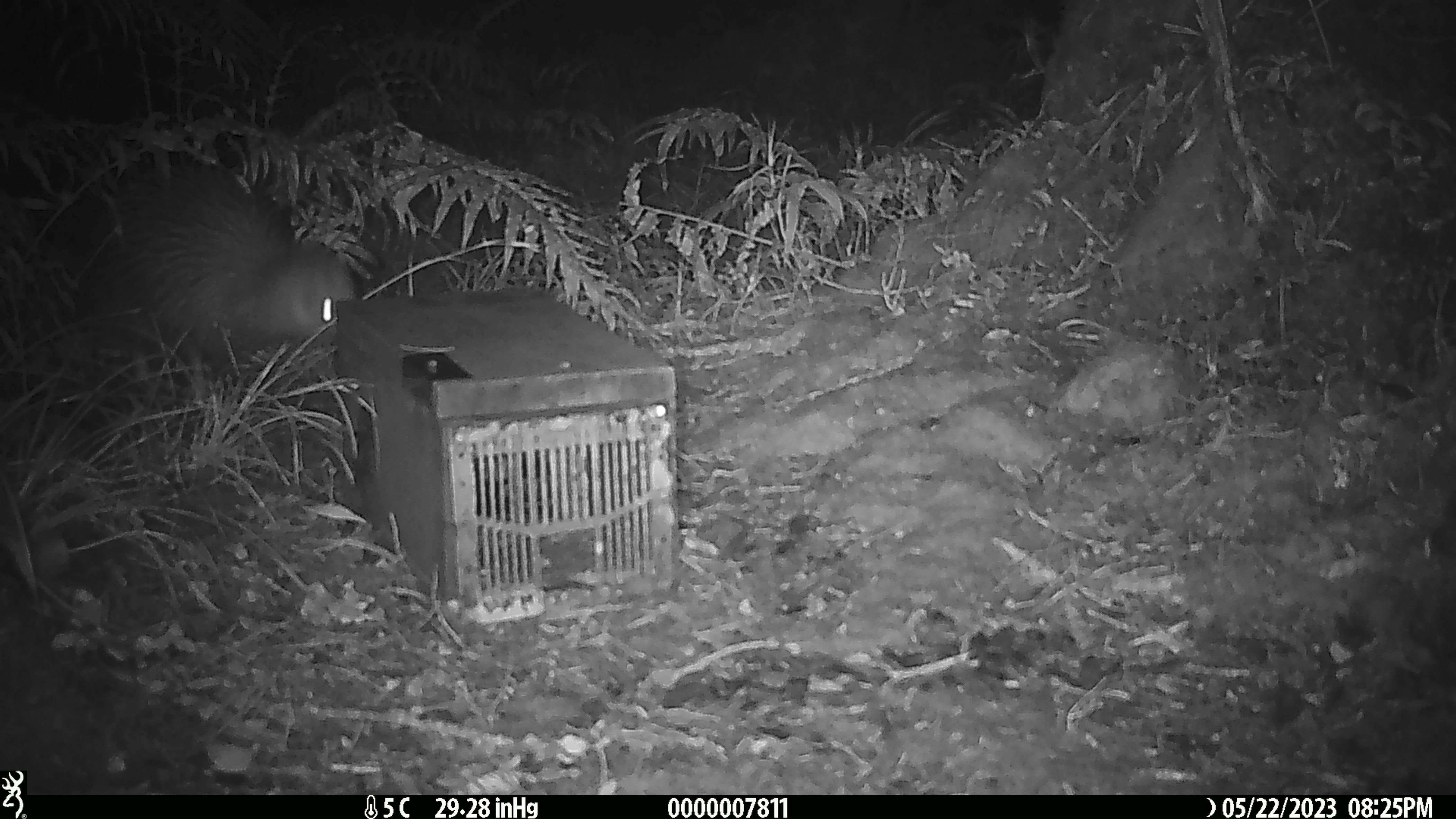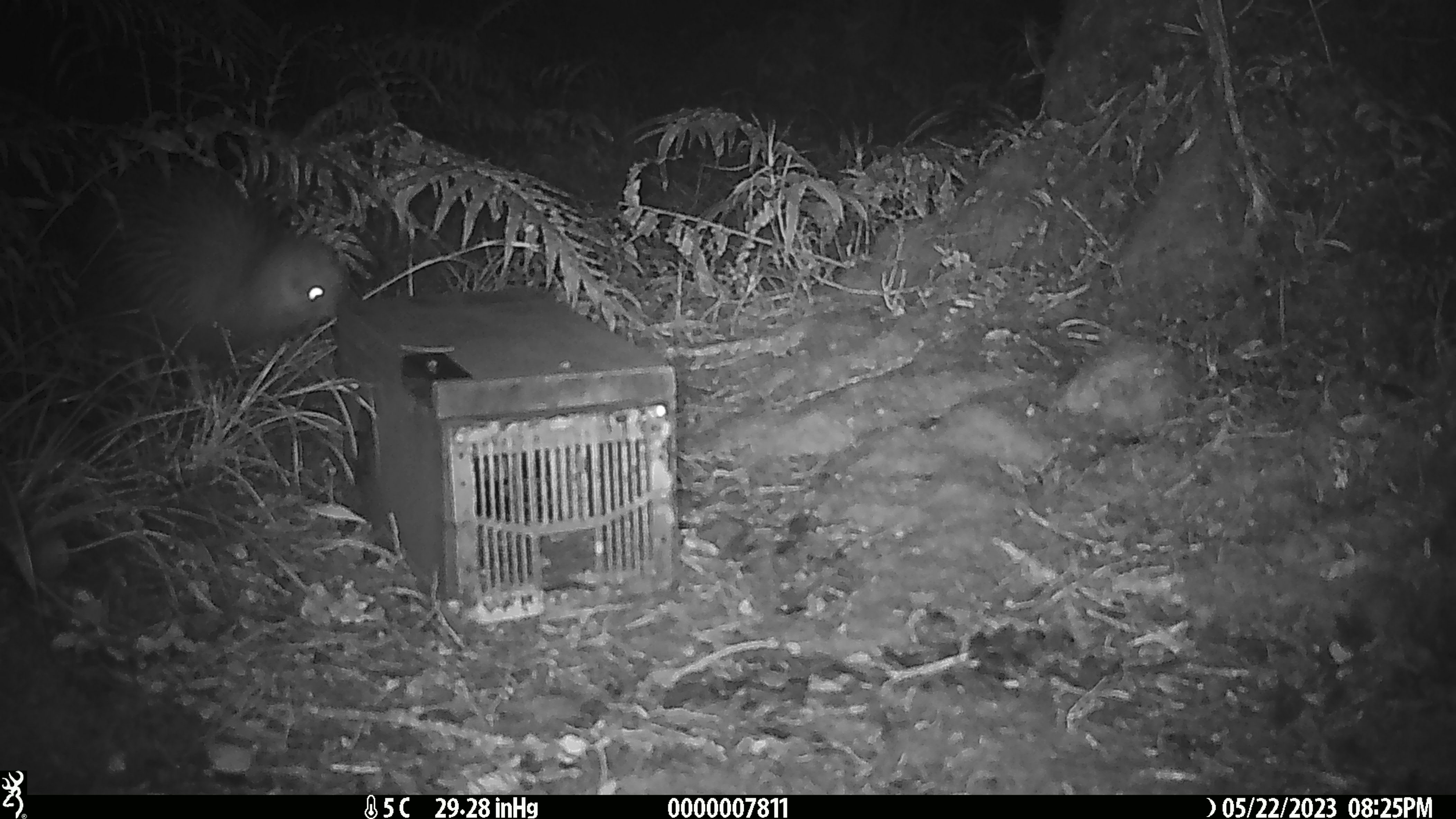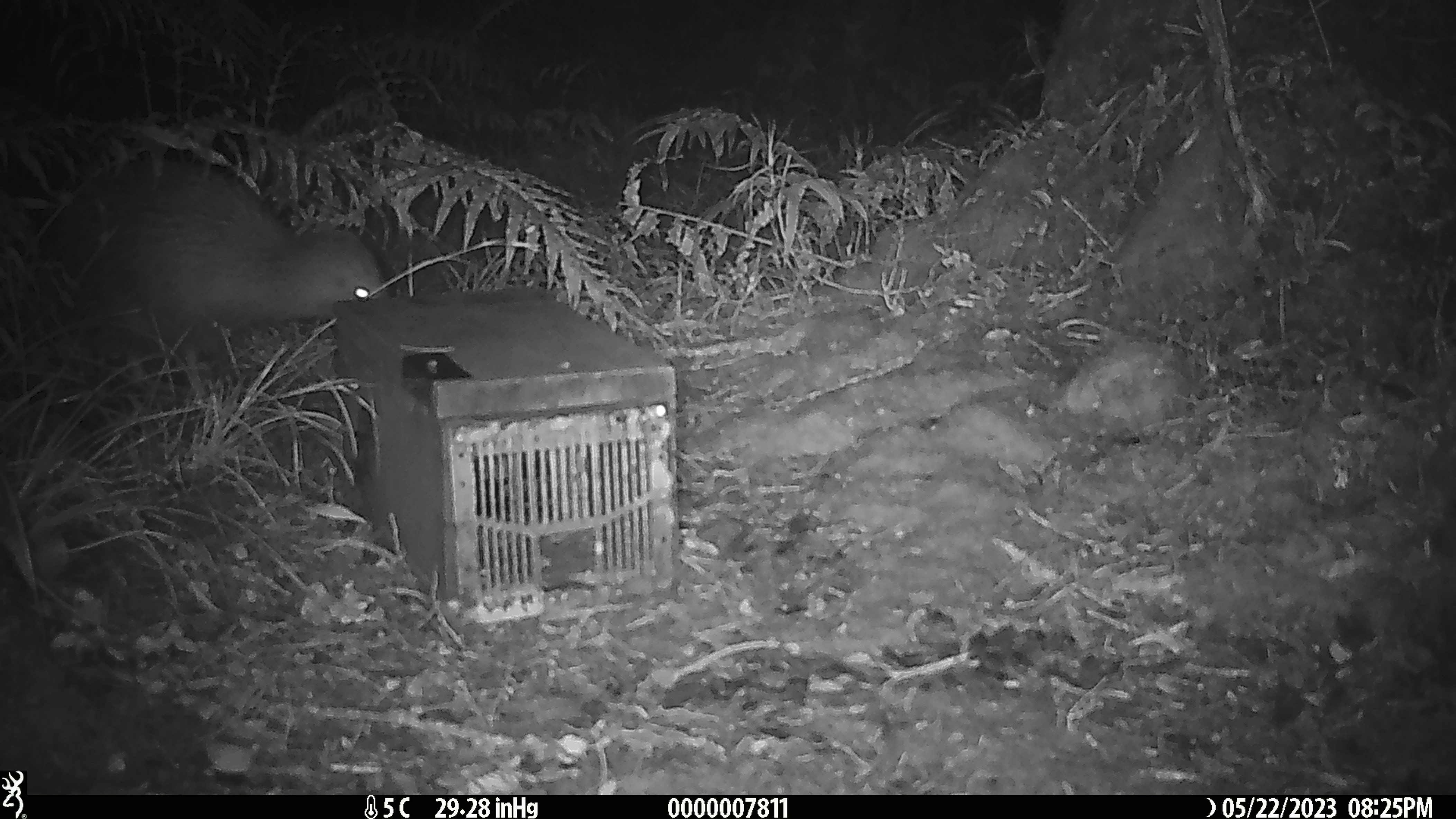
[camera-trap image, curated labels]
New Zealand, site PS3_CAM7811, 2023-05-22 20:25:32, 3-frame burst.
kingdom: Animalia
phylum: Chordata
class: Aves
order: Apterygiformes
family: Apterygidae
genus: Apteryx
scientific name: Apteryx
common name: kiwi